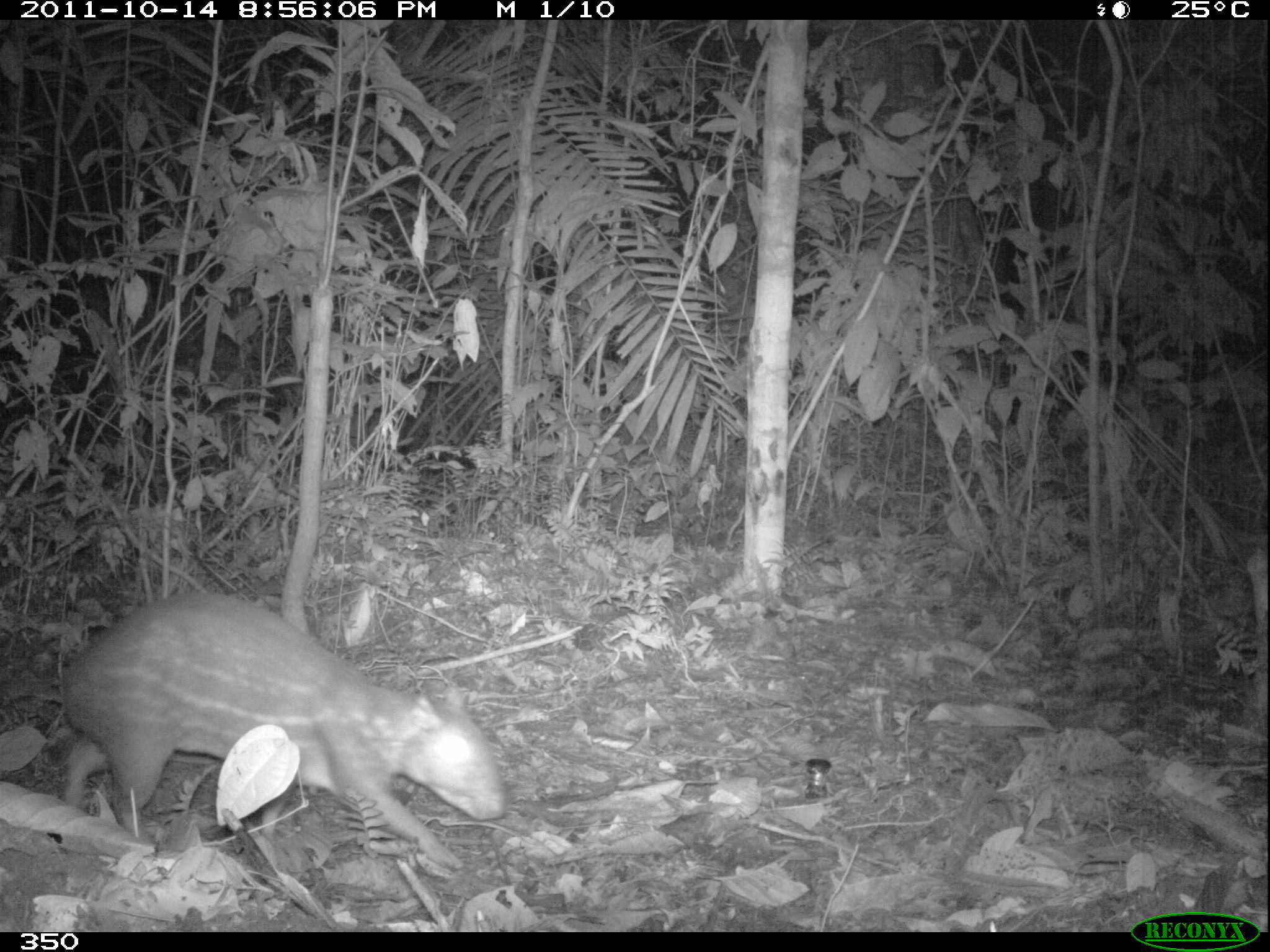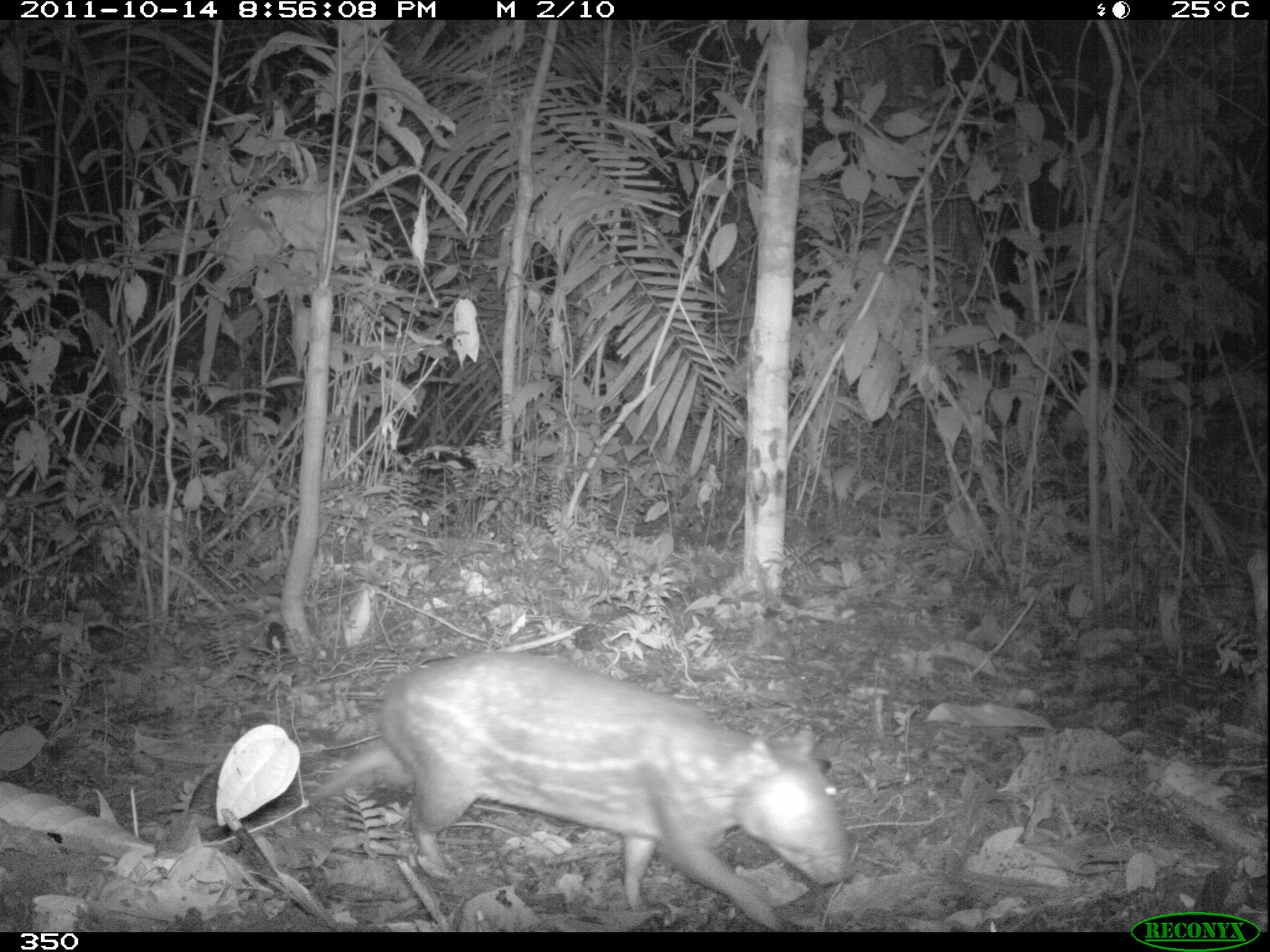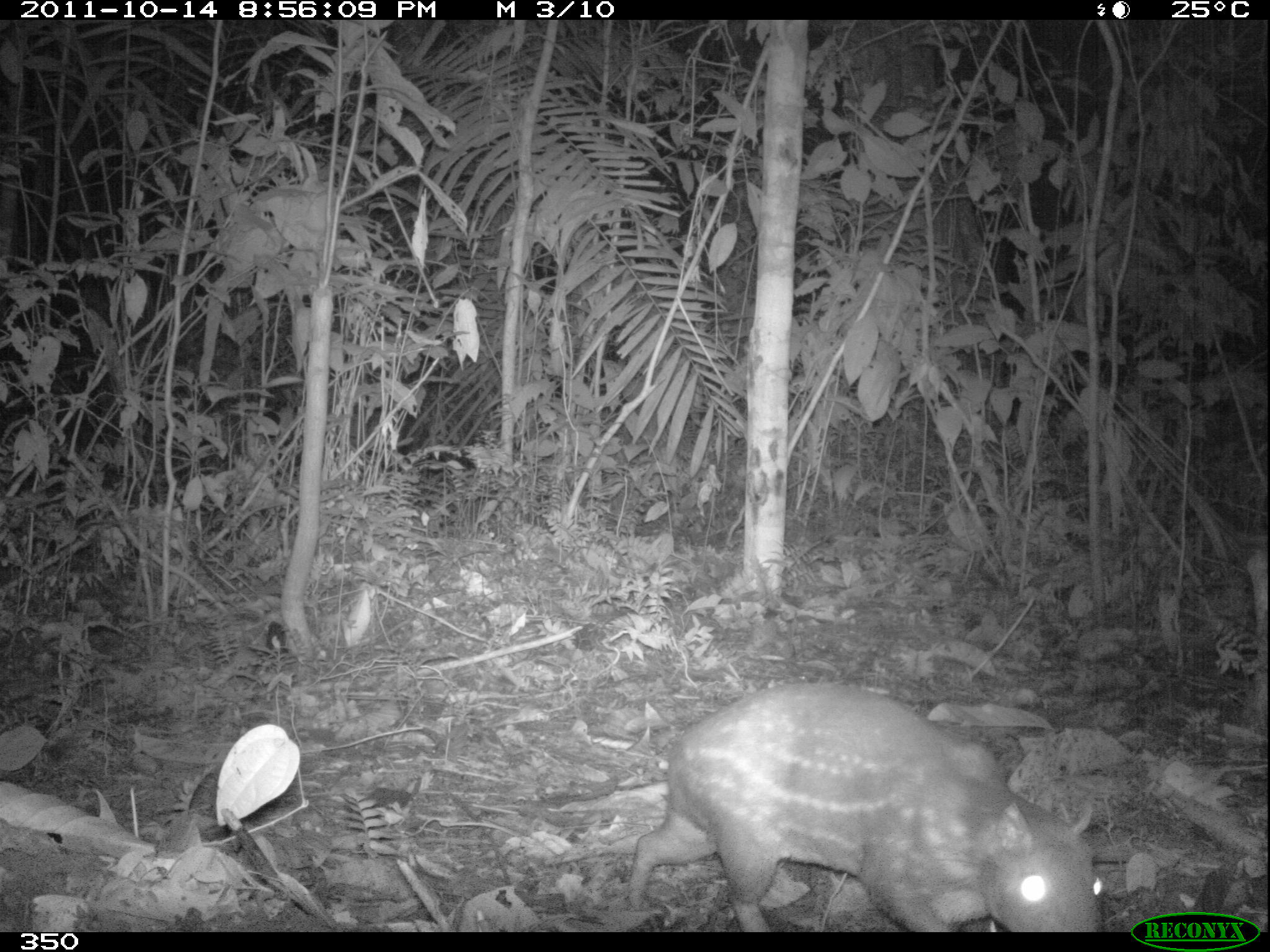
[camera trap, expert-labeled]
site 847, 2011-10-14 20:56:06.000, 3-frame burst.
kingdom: Animalia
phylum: Chordata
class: Mammalia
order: Rodentia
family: Cuniculidae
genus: Cuniculus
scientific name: Cuniculus paca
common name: spotted paca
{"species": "Cuniculus paca (spotted paca)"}